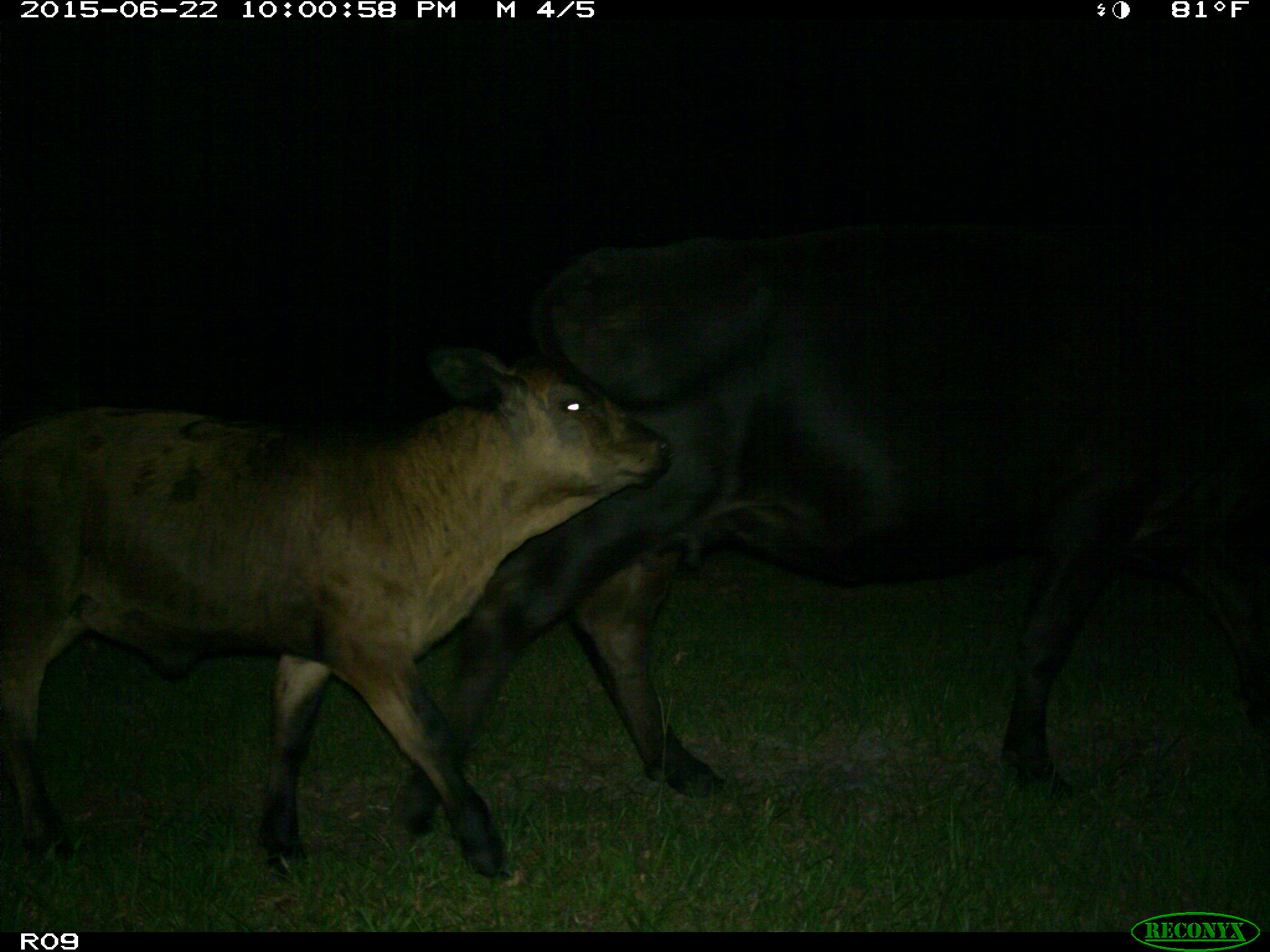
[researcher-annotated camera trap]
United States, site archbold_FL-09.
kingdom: Animalia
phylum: Chordata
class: Mammalia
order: Artiodactyla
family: Bovidae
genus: Bos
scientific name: Bos taurus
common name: domestic cow